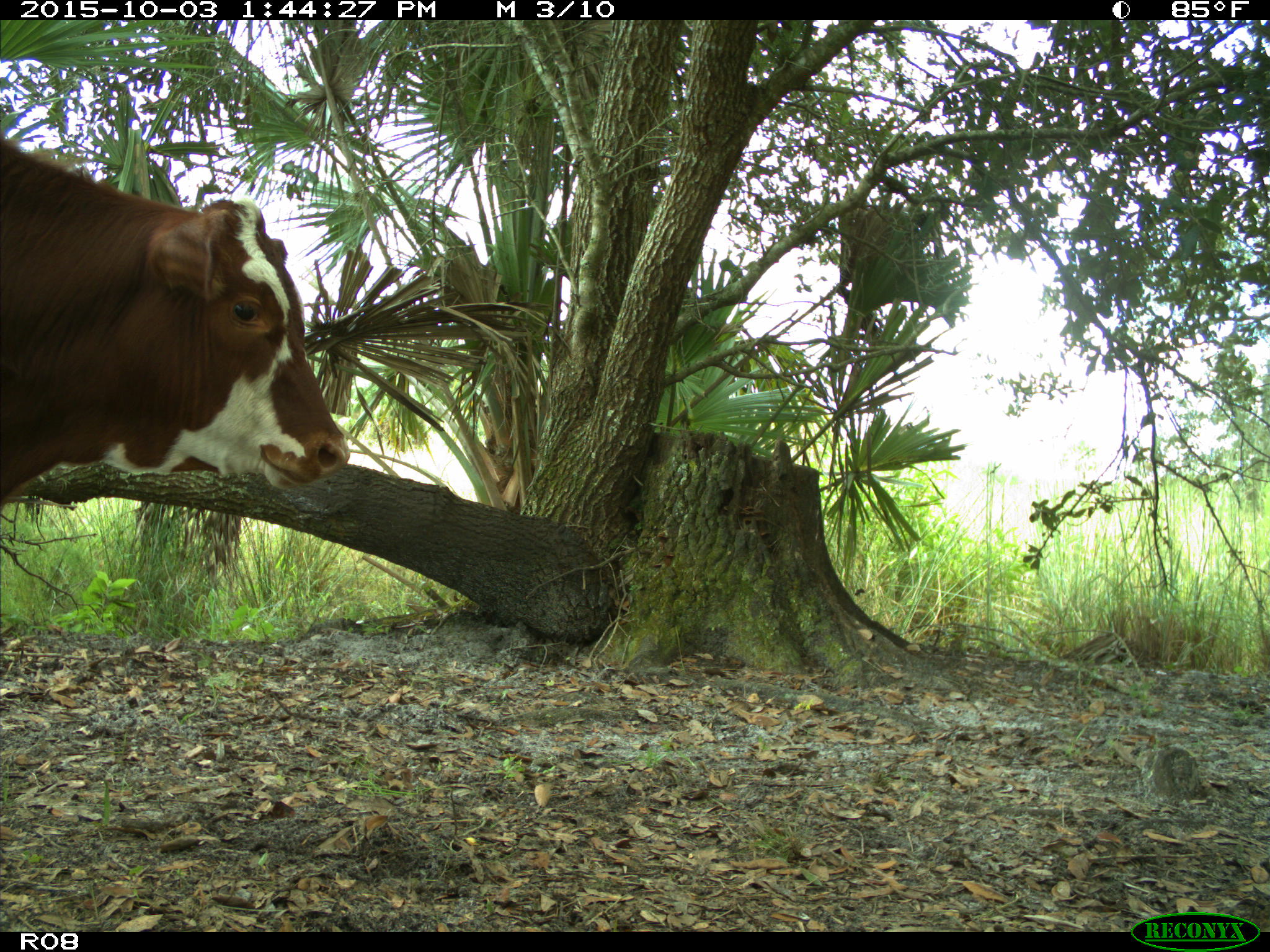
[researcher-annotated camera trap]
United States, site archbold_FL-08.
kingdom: Animalia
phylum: Chordata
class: Mammalia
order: Artiodactyla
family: Bovidae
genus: Bos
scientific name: Bos taurus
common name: domestic cow